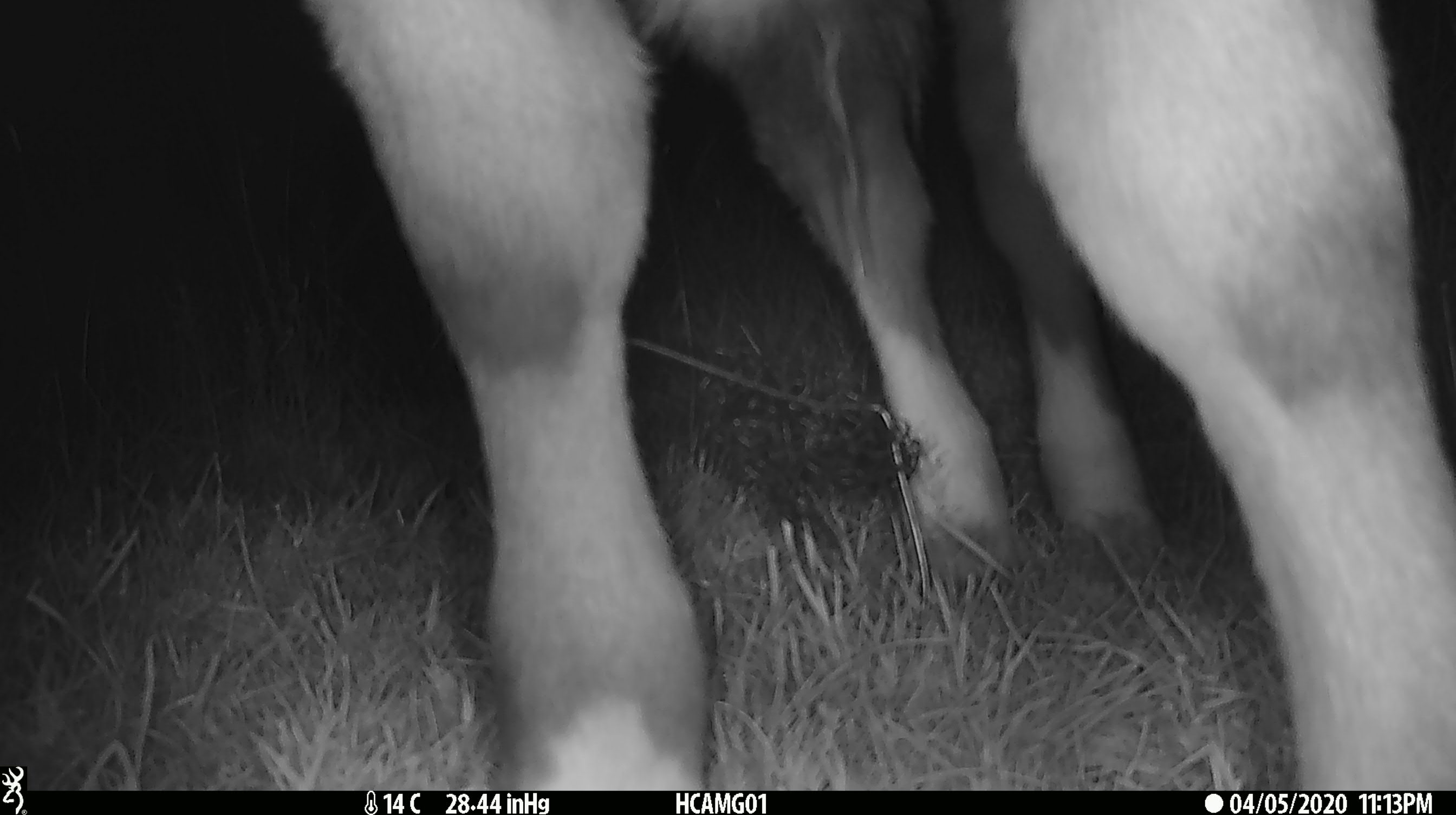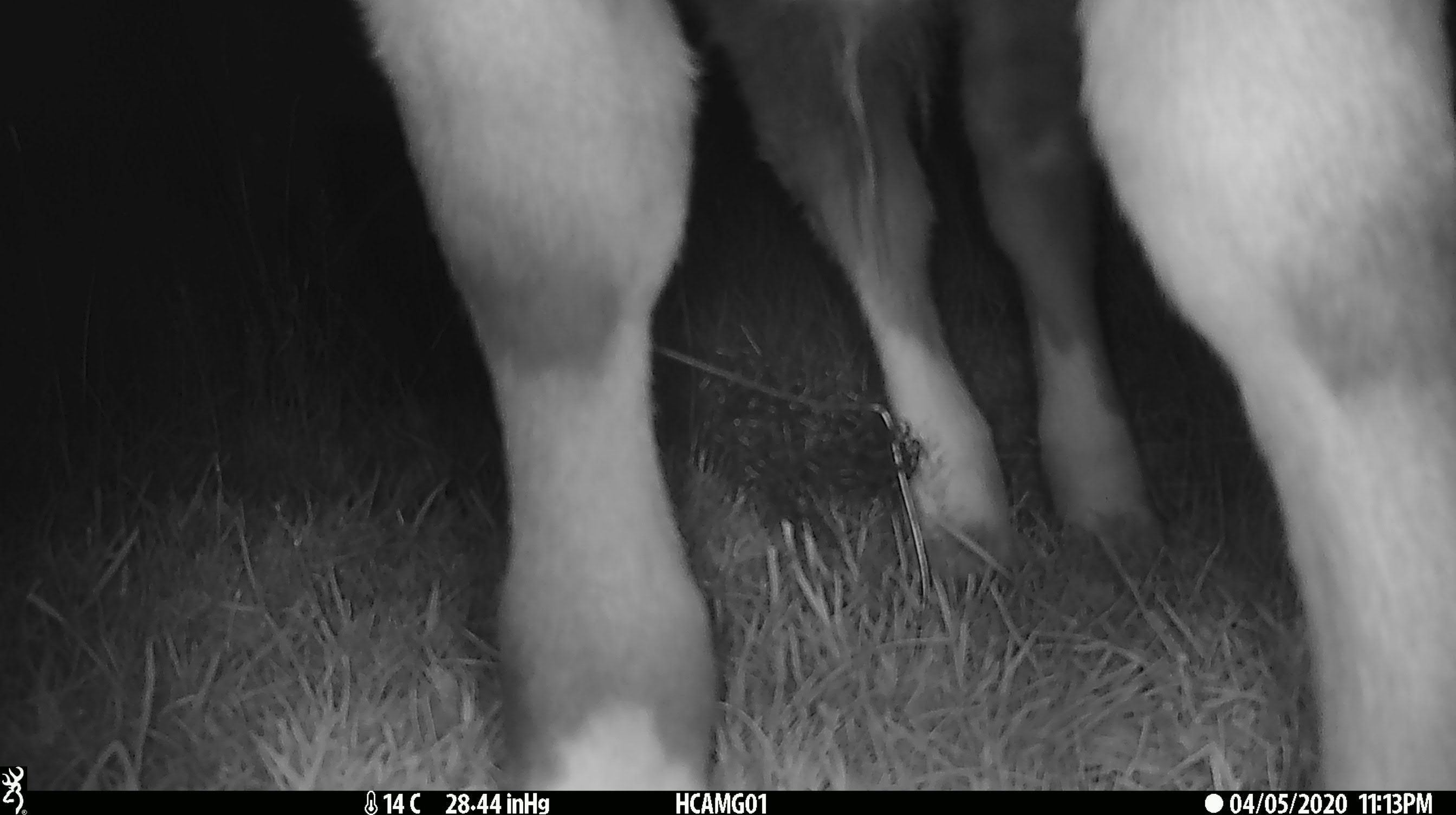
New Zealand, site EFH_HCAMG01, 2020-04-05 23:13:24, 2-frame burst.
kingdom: Animalia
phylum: Chordata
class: Mammalia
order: Artiodactyla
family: Bovidae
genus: Bos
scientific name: Bos taurus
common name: domestic cow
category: cow